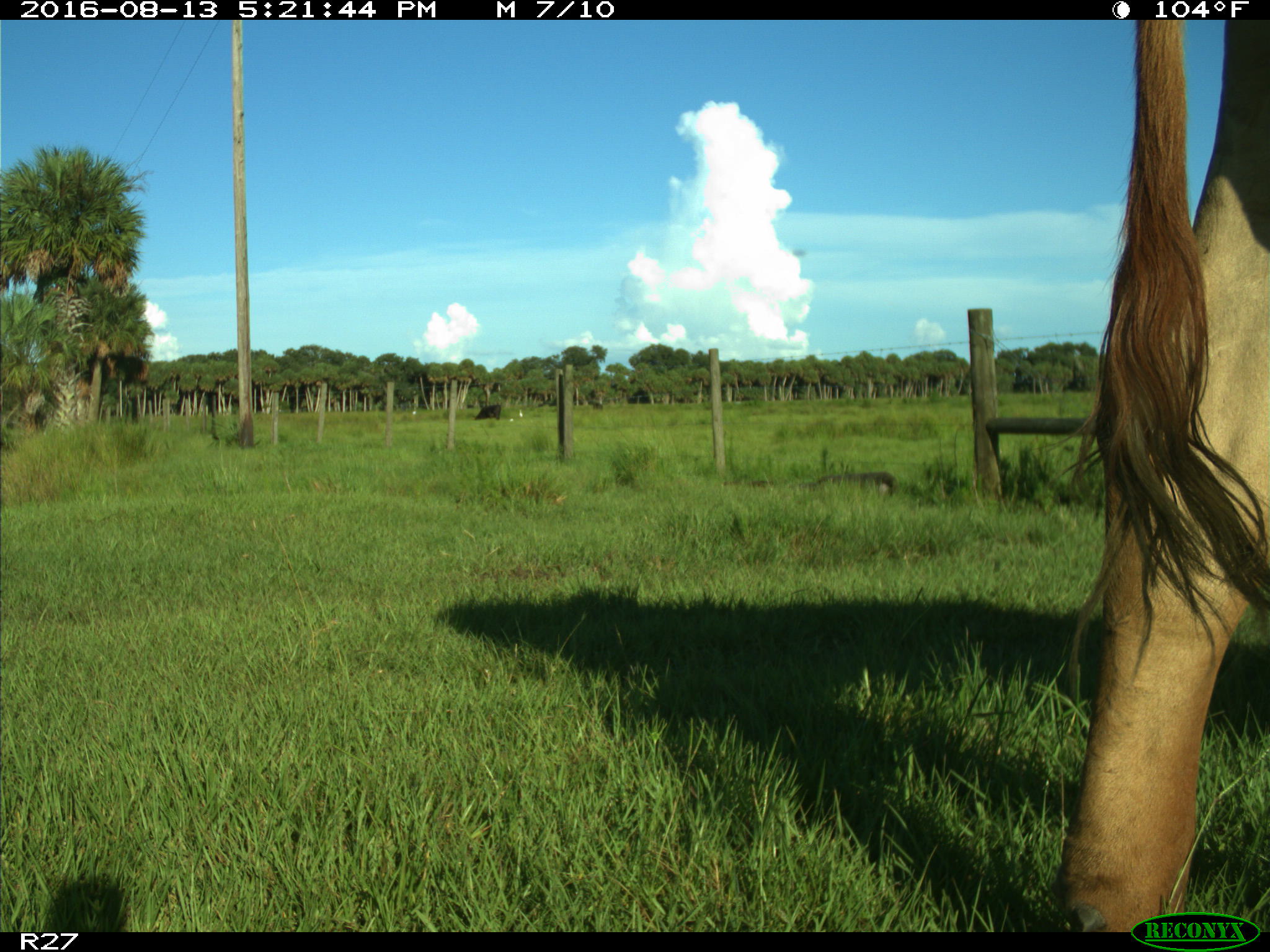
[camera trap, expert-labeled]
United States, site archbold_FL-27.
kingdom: Animalia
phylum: Chordata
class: Mammalia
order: Artiodactyla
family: Bovidae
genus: Bos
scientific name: Bos taurus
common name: domestic cow